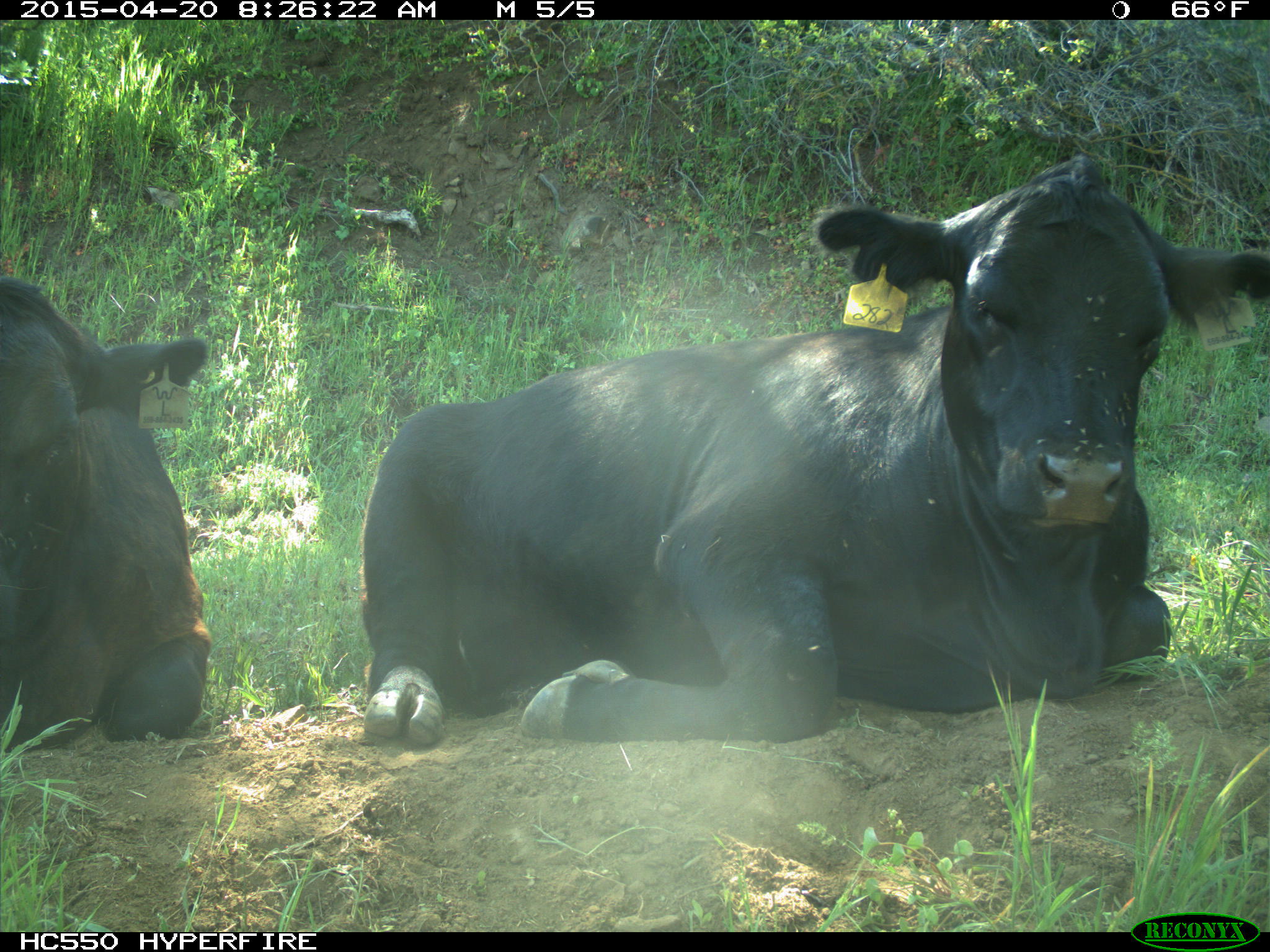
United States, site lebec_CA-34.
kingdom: Animalia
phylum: Chordata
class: Mammalia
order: Artiodactyla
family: Bovidae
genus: Bos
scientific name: Bos taurus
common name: domestic cow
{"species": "Bos taurus (domestic cow)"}